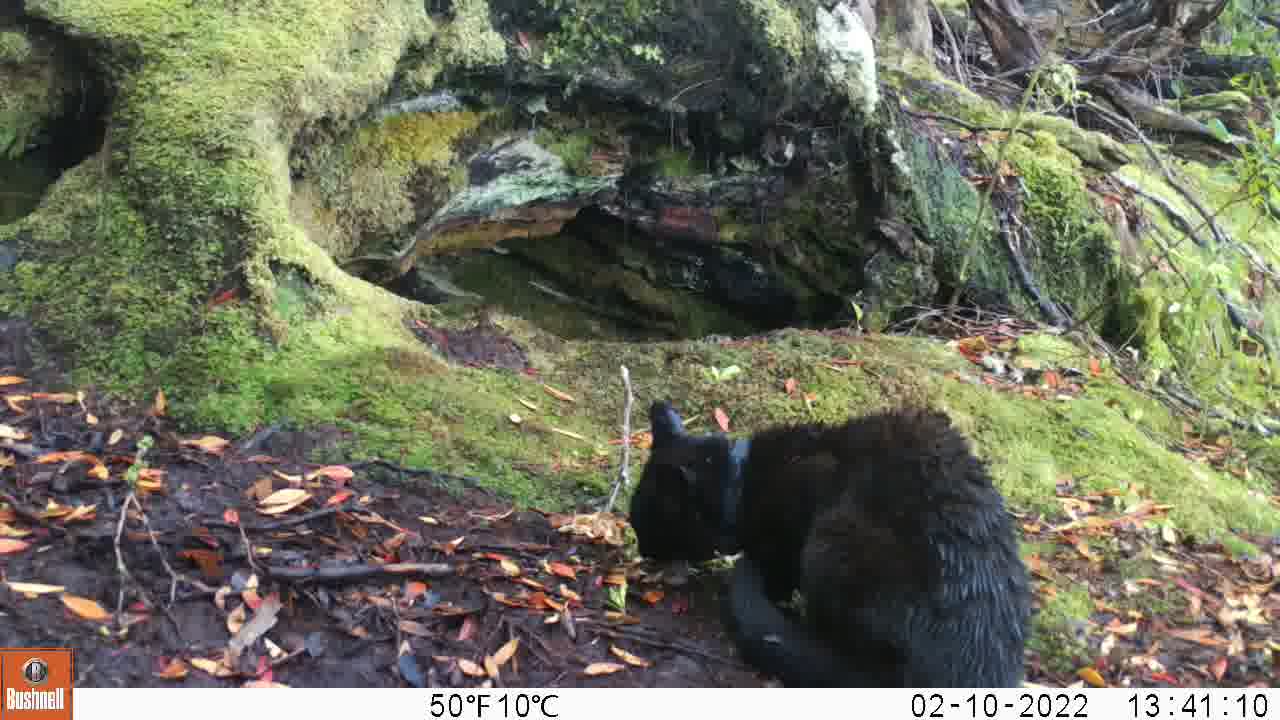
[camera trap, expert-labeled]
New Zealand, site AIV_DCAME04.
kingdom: Animalia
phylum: Chordata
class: Mammalia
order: Carnivora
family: Felidae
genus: Felis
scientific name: Felis catus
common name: domestic cat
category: cat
Cat (domestic cat) (Felis catus).